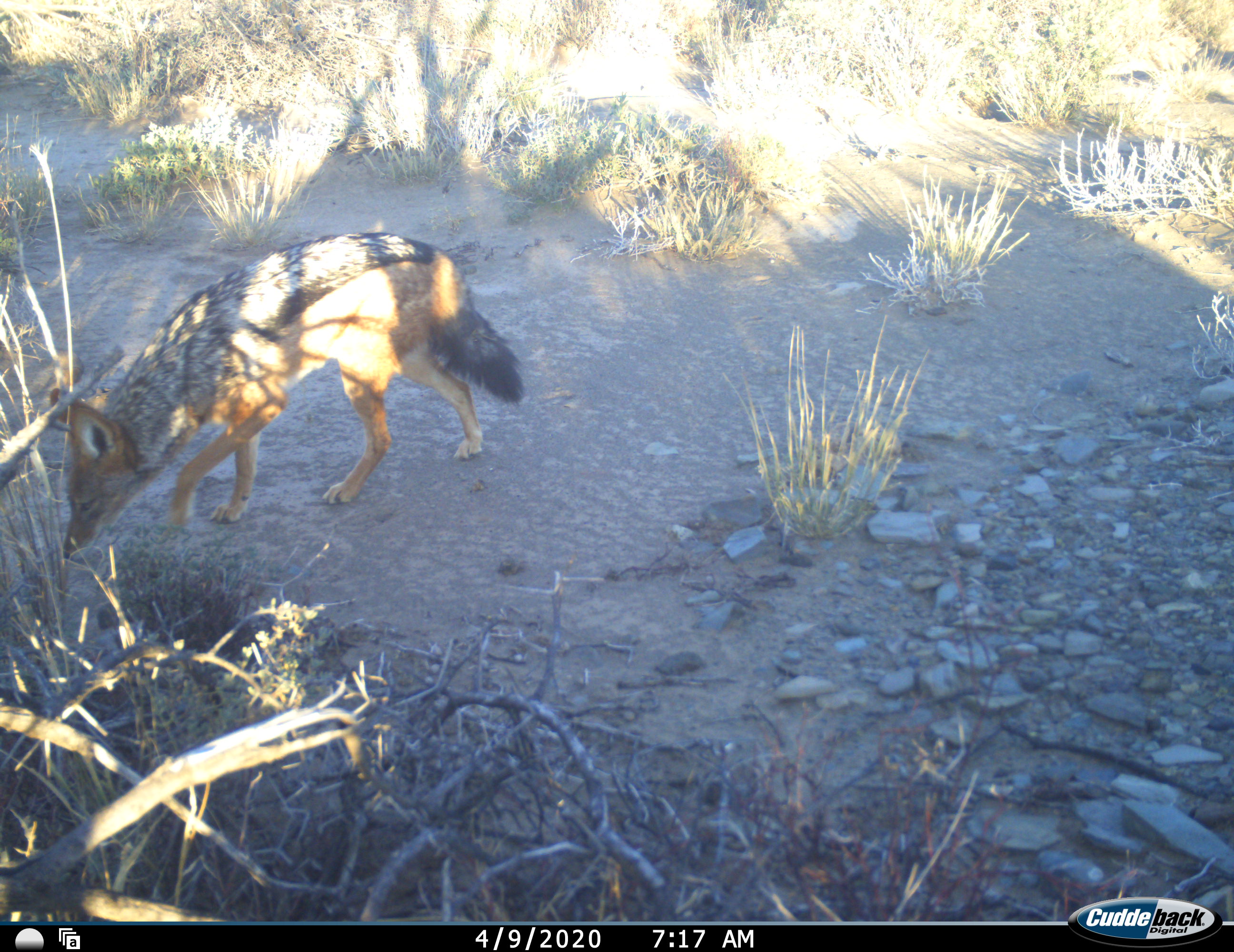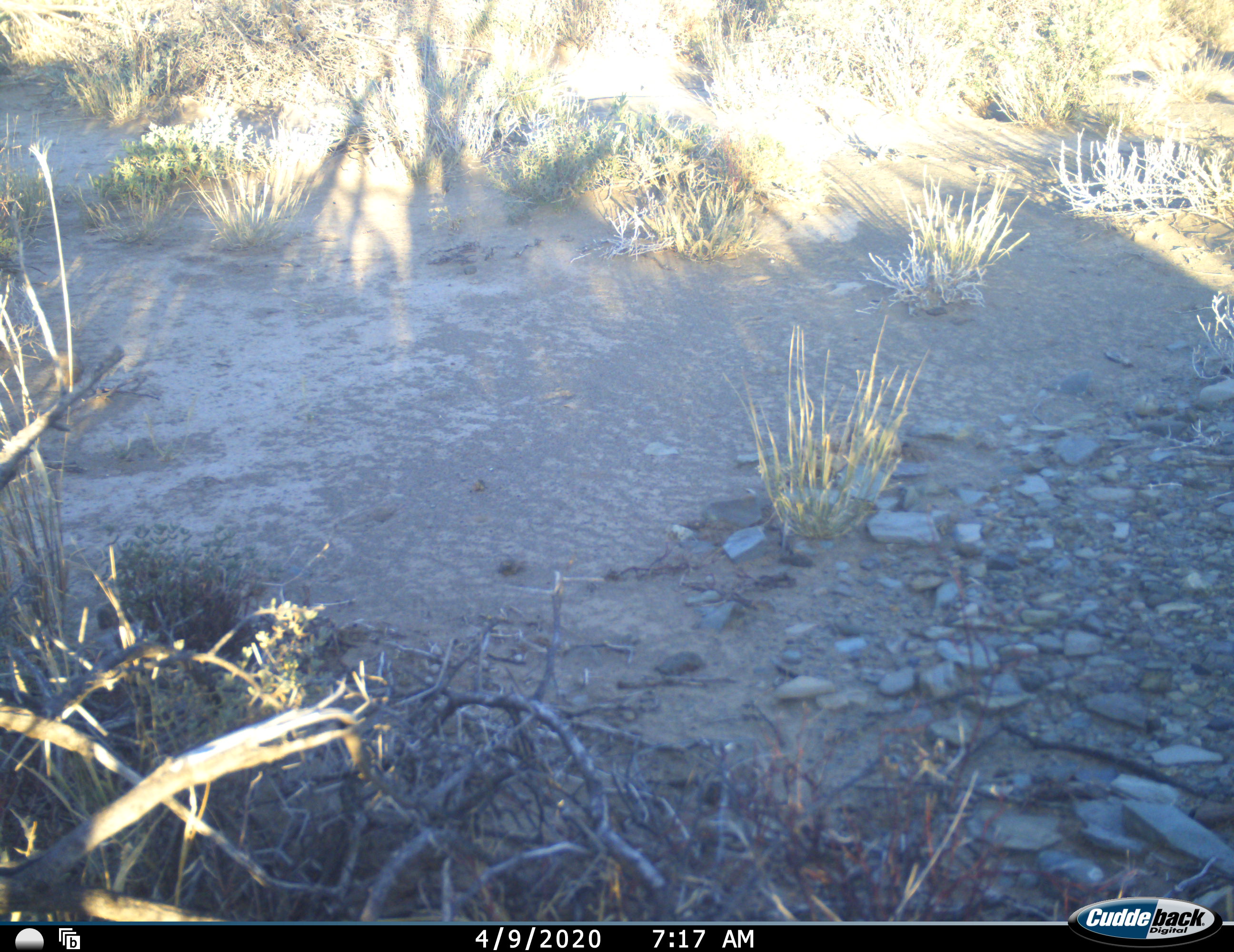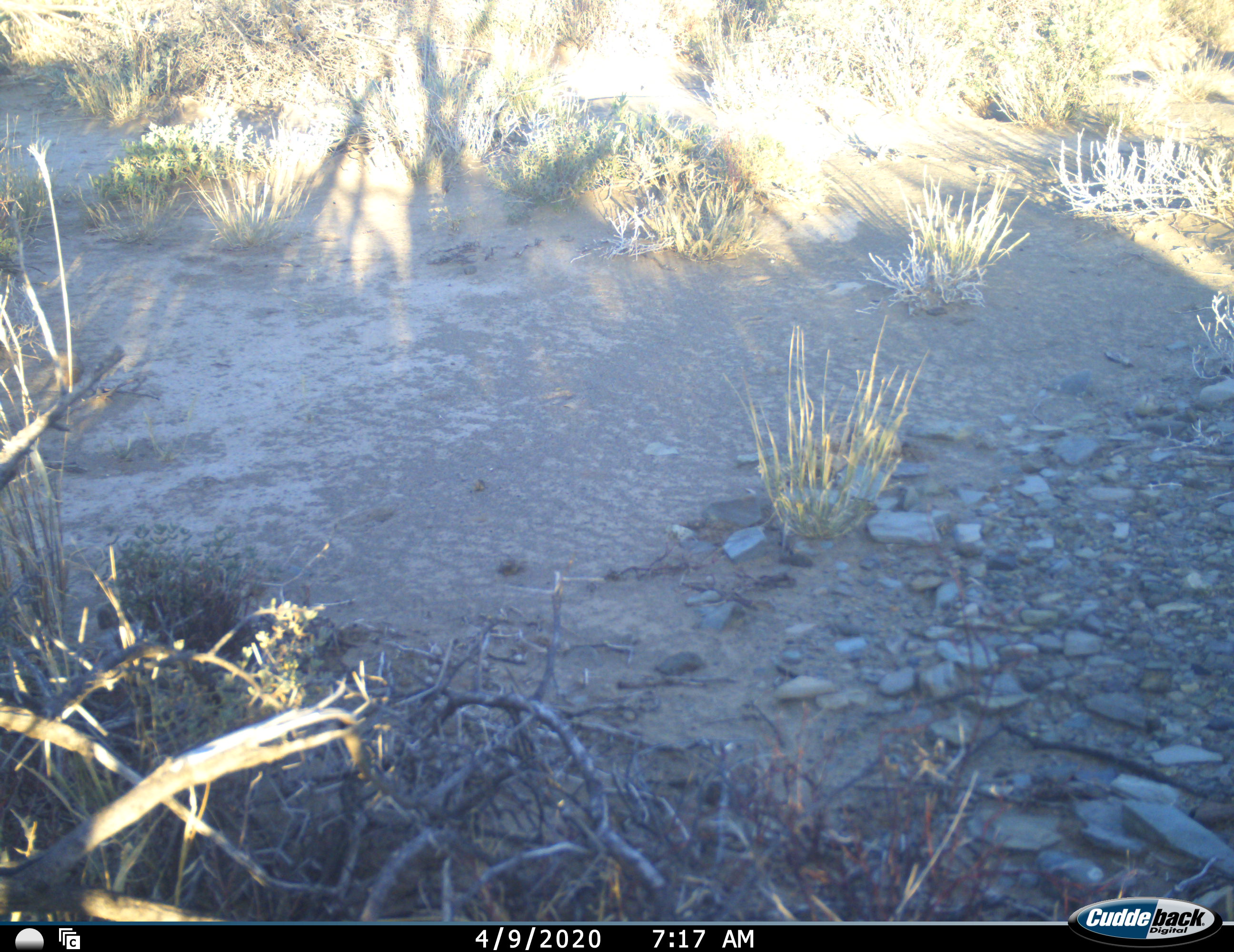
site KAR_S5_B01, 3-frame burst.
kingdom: Animalia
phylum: Chordata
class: Mammalia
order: Carnivora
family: Canidae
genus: Lupulella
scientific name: Lupulella mesomelas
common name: black-backed jackal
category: jackalblackbacked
Jackalblackbacked (black-backed jackal) (Lupulella mesomelas), count 1. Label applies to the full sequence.